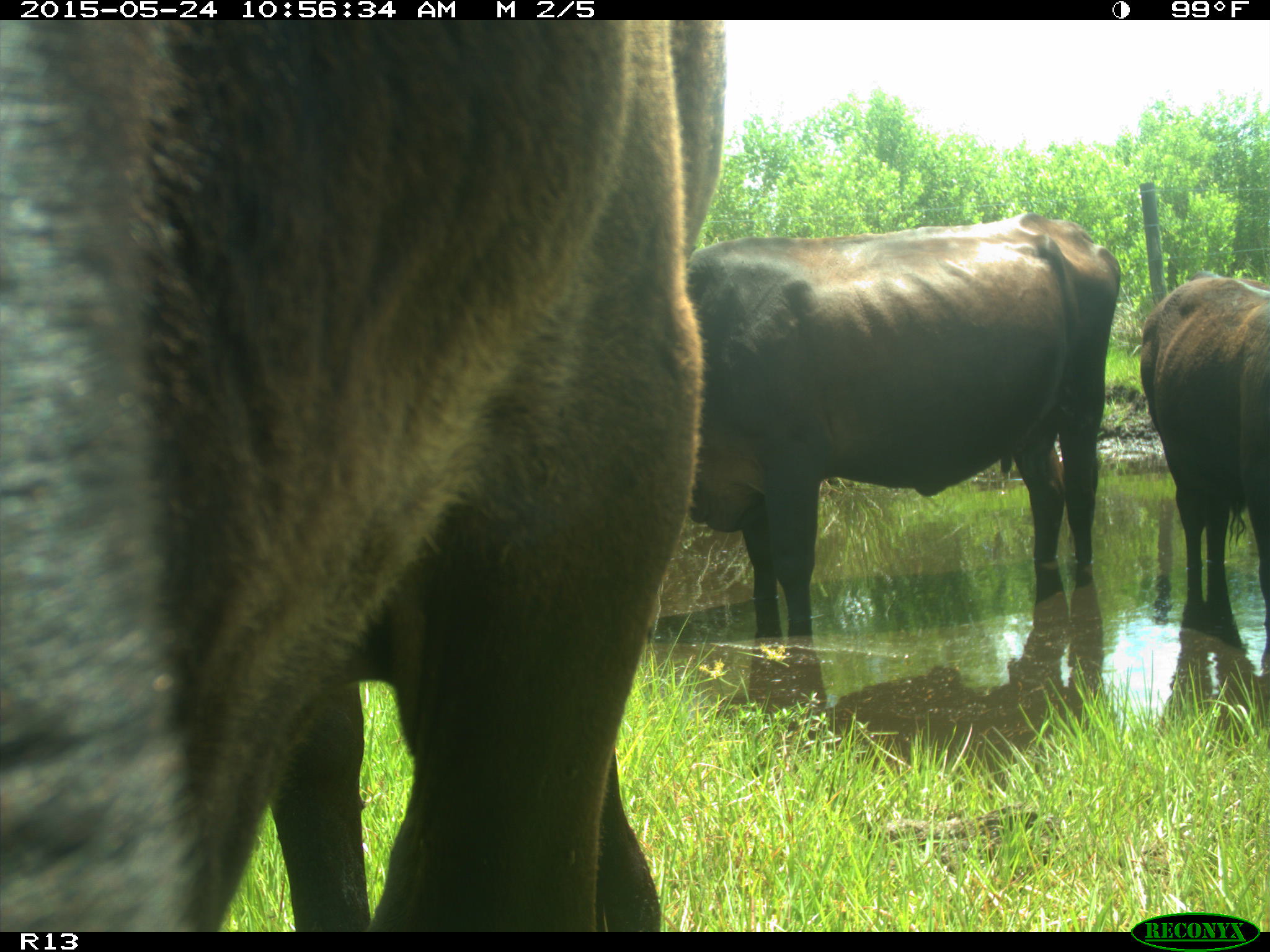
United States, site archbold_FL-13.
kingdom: Animalia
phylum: Chordata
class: Mammalia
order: Artiodactyla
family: Bovidae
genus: Bos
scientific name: Bos taurus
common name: domestic cow